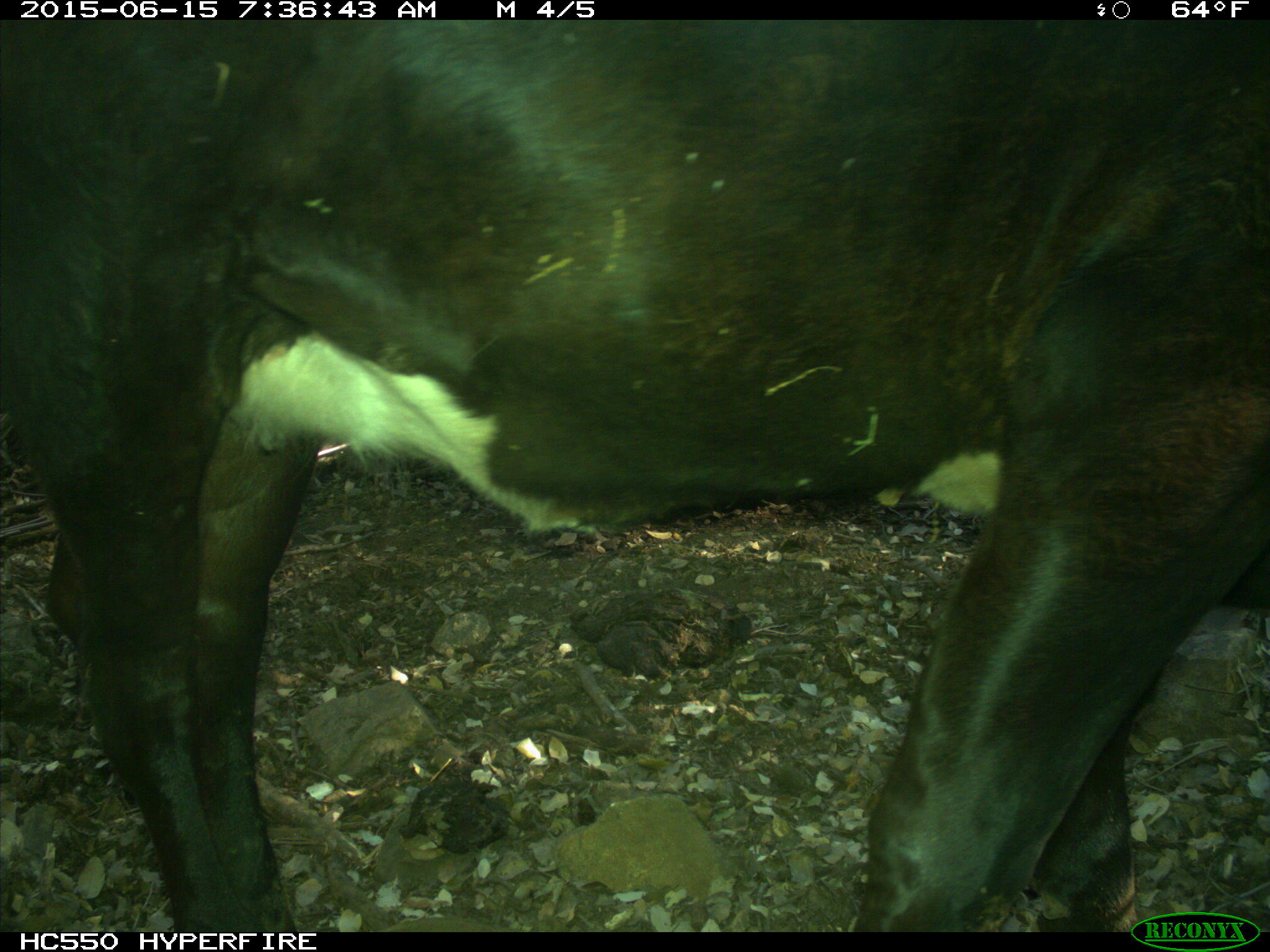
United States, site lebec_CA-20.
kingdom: Animalia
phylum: Chordata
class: Mammalia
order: Artiodactyla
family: Bovidae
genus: Bos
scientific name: Bos taurus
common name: domestic cow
Bos taurus (domestic cow).